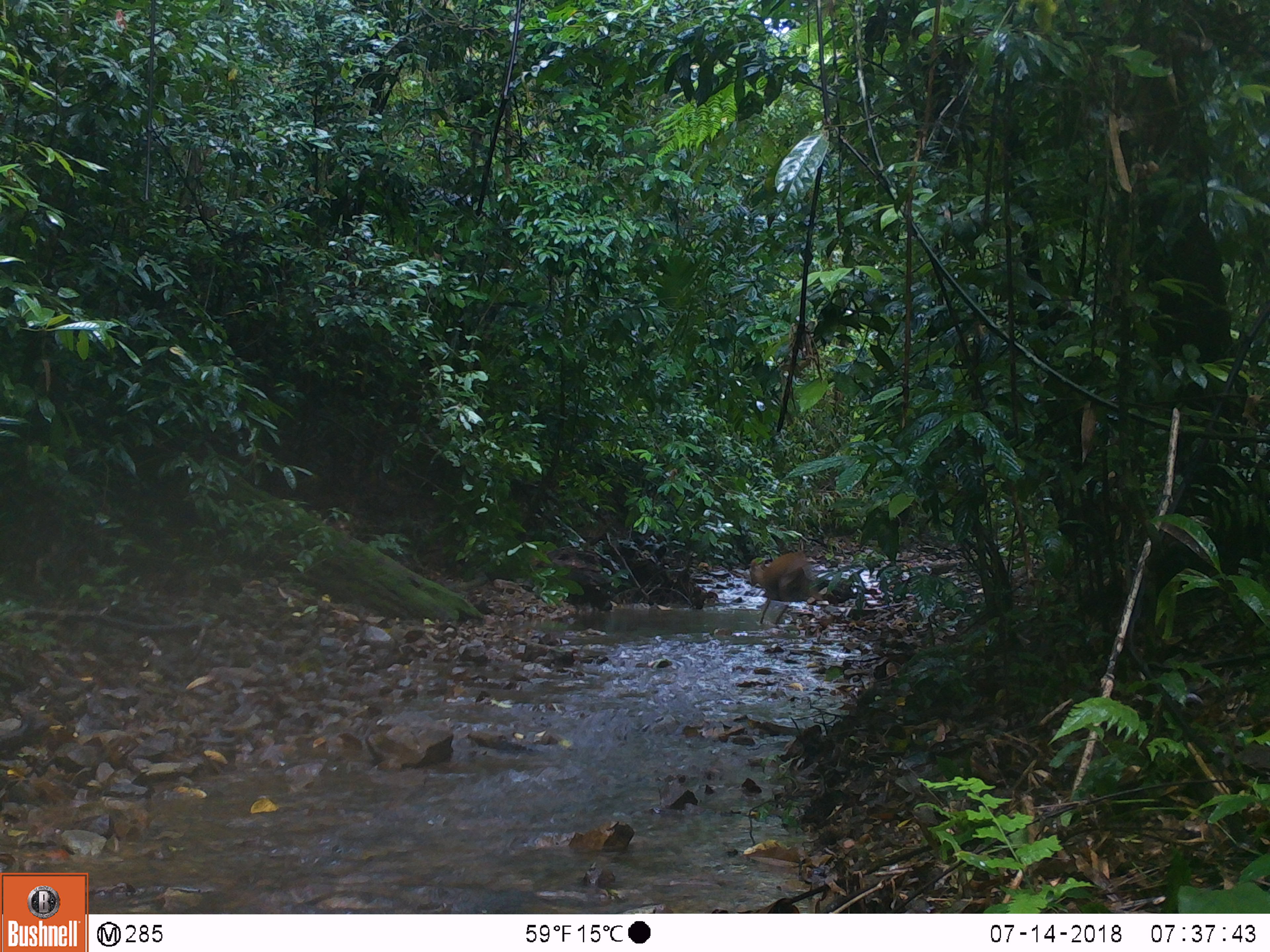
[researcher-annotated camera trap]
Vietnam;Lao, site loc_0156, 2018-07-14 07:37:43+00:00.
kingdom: Animalia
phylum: Chordata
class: Mammalia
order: Artiodactyla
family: Cervidae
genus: Muntiacus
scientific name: Muntiacus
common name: muntjacs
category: unidentified muntjac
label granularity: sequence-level